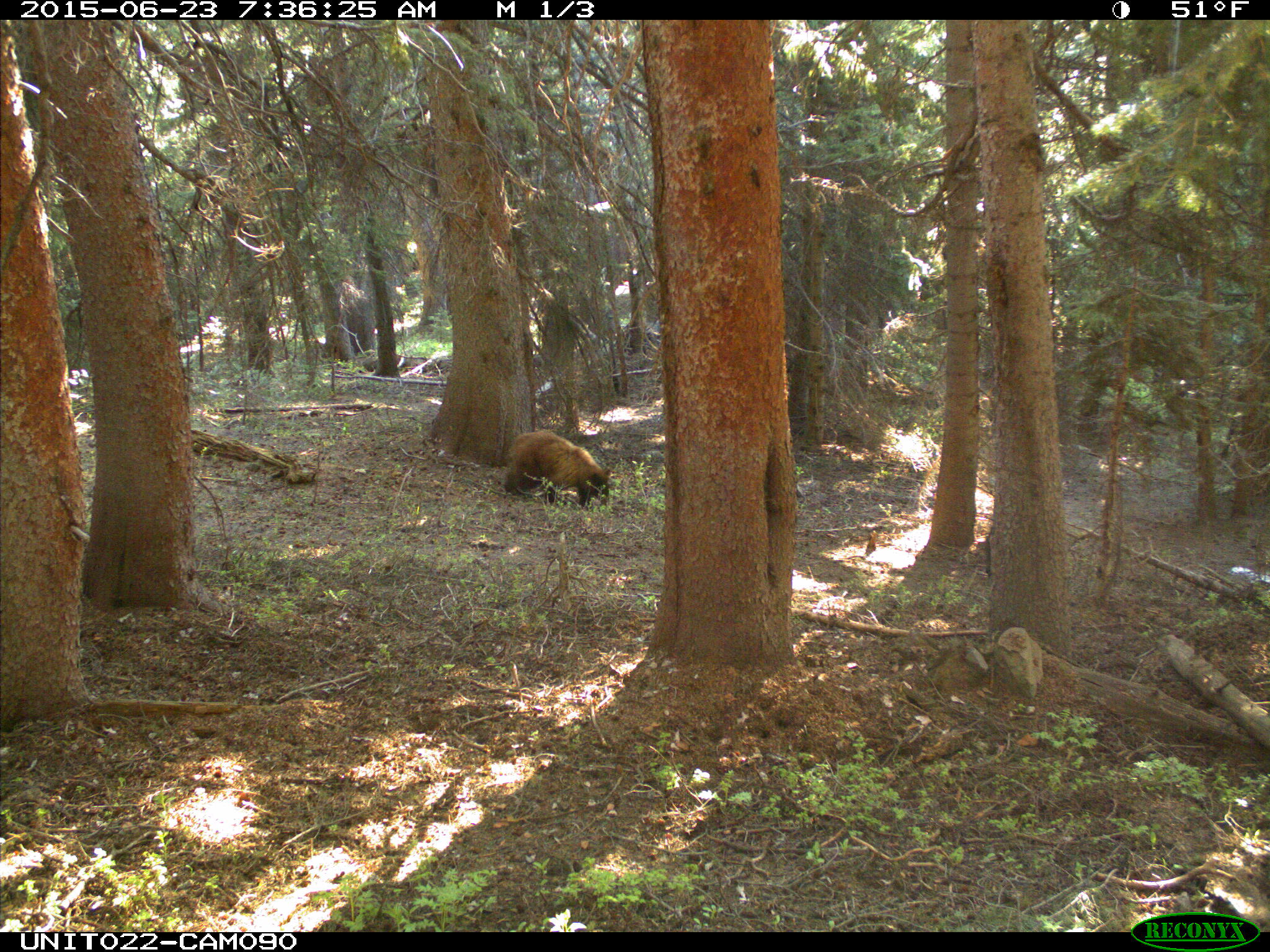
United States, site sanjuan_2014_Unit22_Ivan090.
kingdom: Animalia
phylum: Chordata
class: Mammalia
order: Carnivora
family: Ursidae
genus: Ursus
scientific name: Ursus americanus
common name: american black bear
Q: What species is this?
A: Ursus americanus (american black bear).